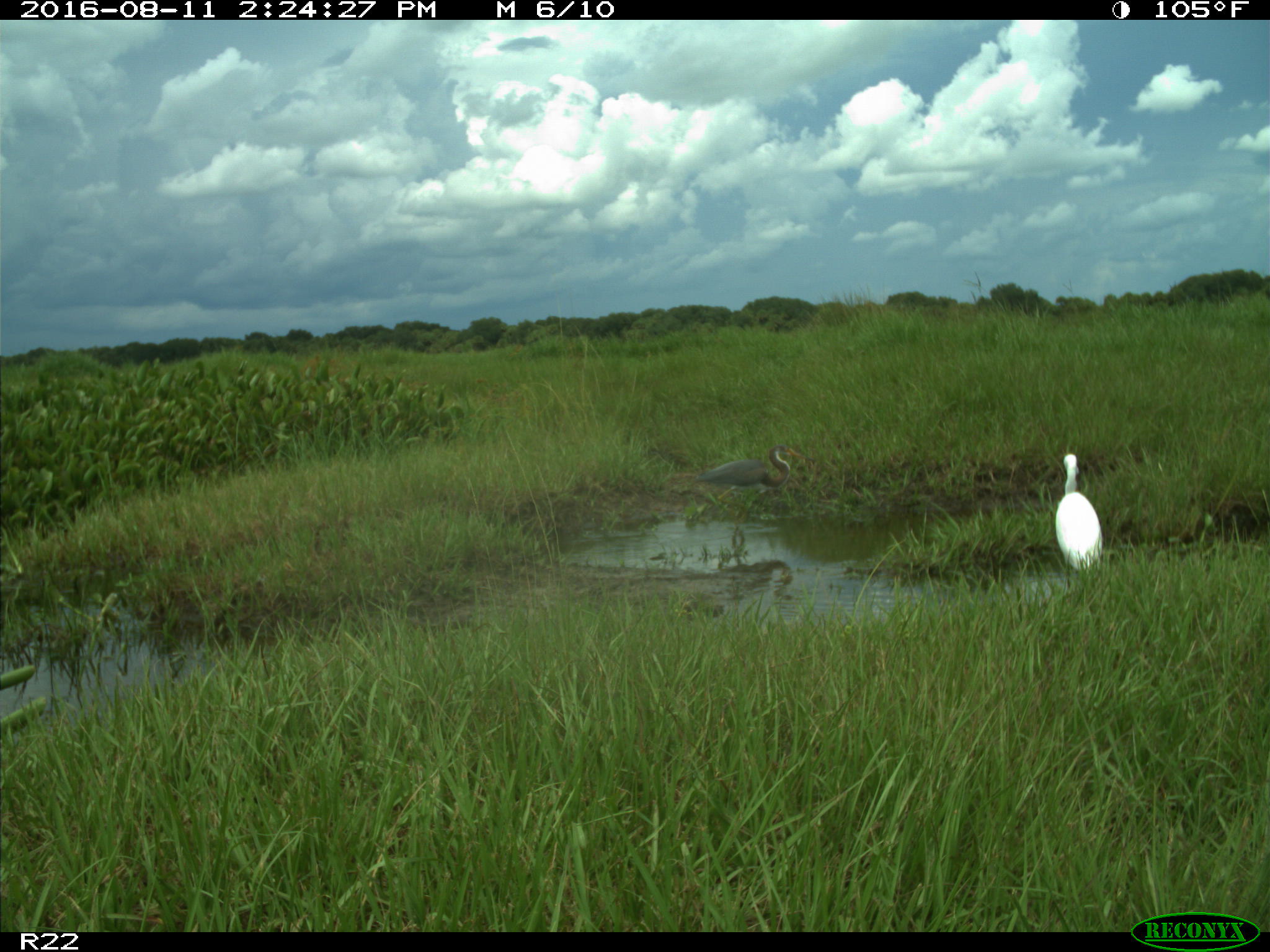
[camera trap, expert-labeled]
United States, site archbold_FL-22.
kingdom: Animalia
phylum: Chordata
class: Aves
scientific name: Aves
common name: birds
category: unidentified bird